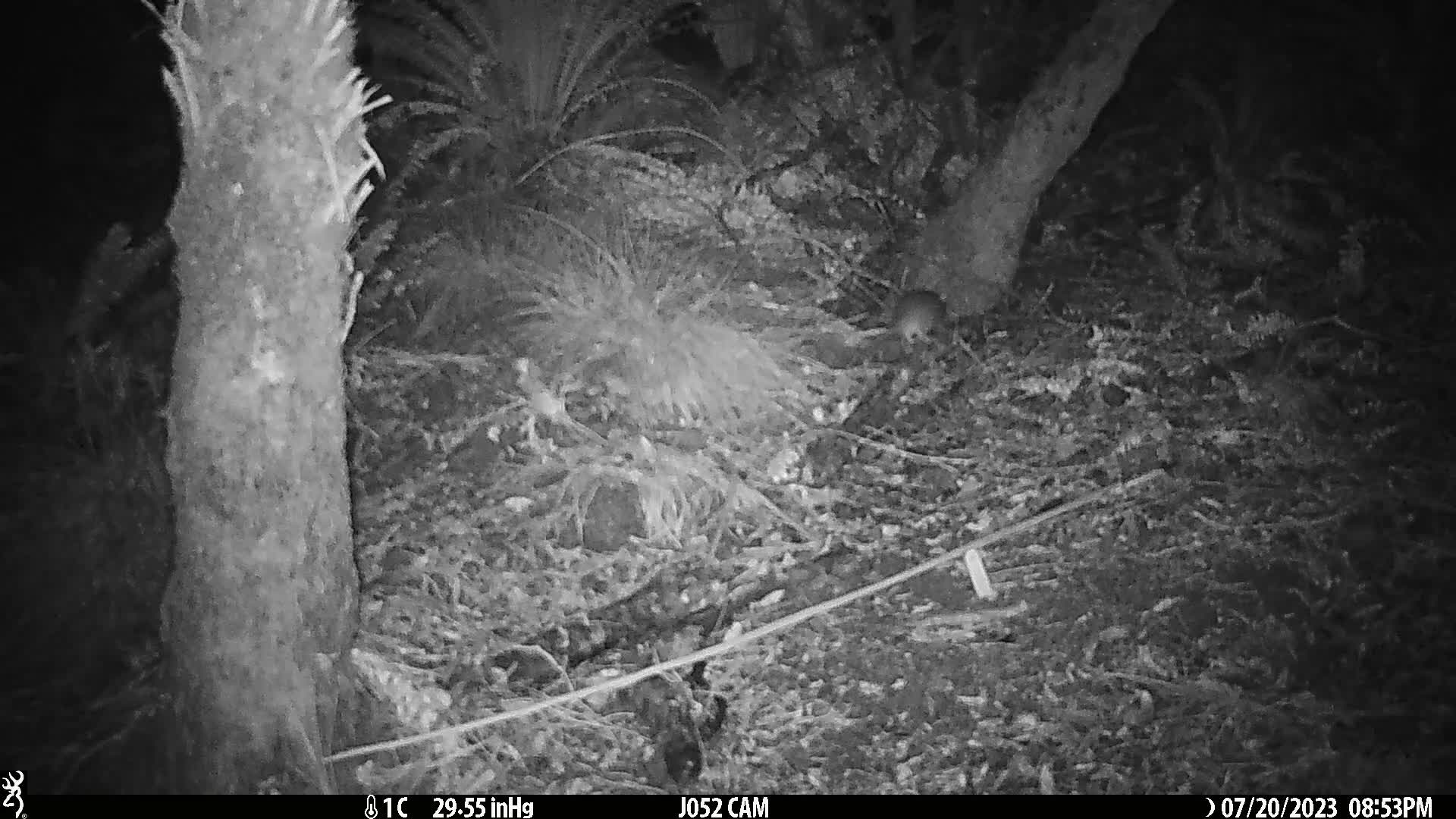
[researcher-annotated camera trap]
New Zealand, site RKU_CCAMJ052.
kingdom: Animalia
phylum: Chordata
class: Mammalia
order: Rodentia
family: Muridae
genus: Rattus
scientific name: Rattus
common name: rat